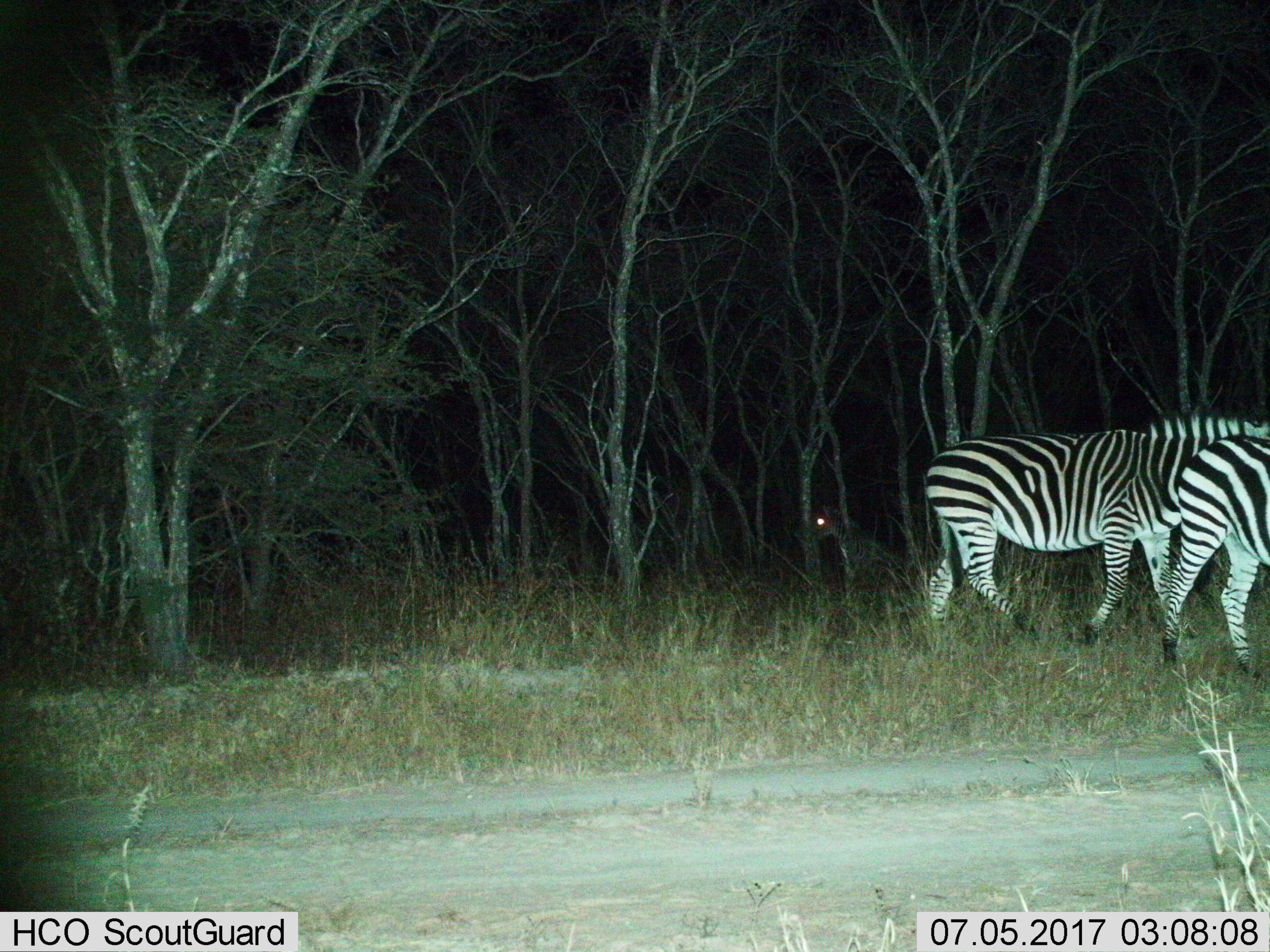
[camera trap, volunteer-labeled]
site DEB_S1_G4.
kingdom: Animalia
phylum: Chordata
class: Mammalia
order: Perissodactyla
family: Equidae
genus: Equus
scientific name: Equus quagga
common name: plains zebra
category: zebraplains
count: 3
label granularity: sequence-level